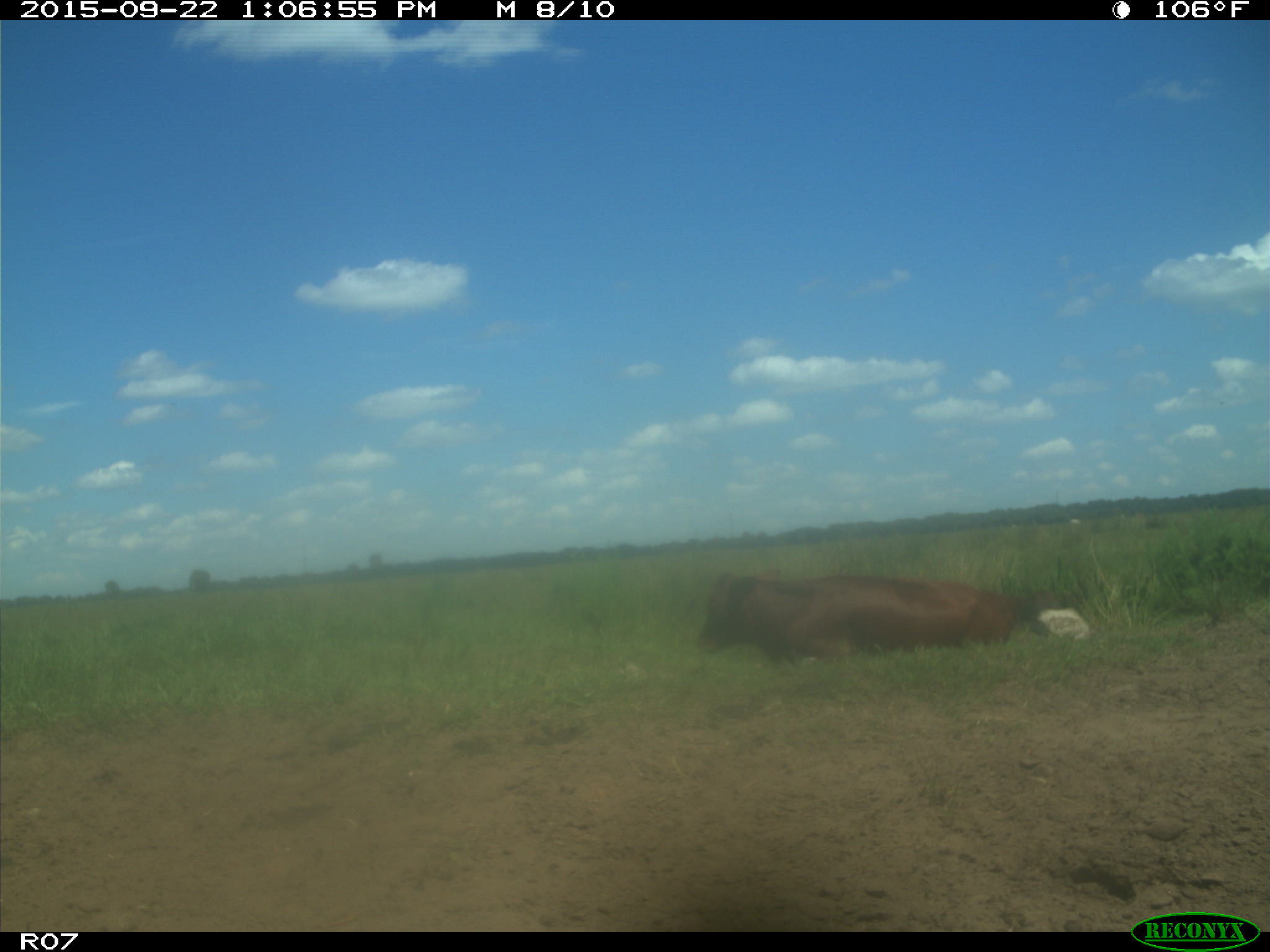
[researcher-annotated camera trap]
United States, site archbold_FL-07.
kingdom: Animalia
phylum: Chordata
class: Mammalia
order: Artiodactyla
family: Bovidae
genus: Bos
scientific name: Bos taurus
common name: domestic cow